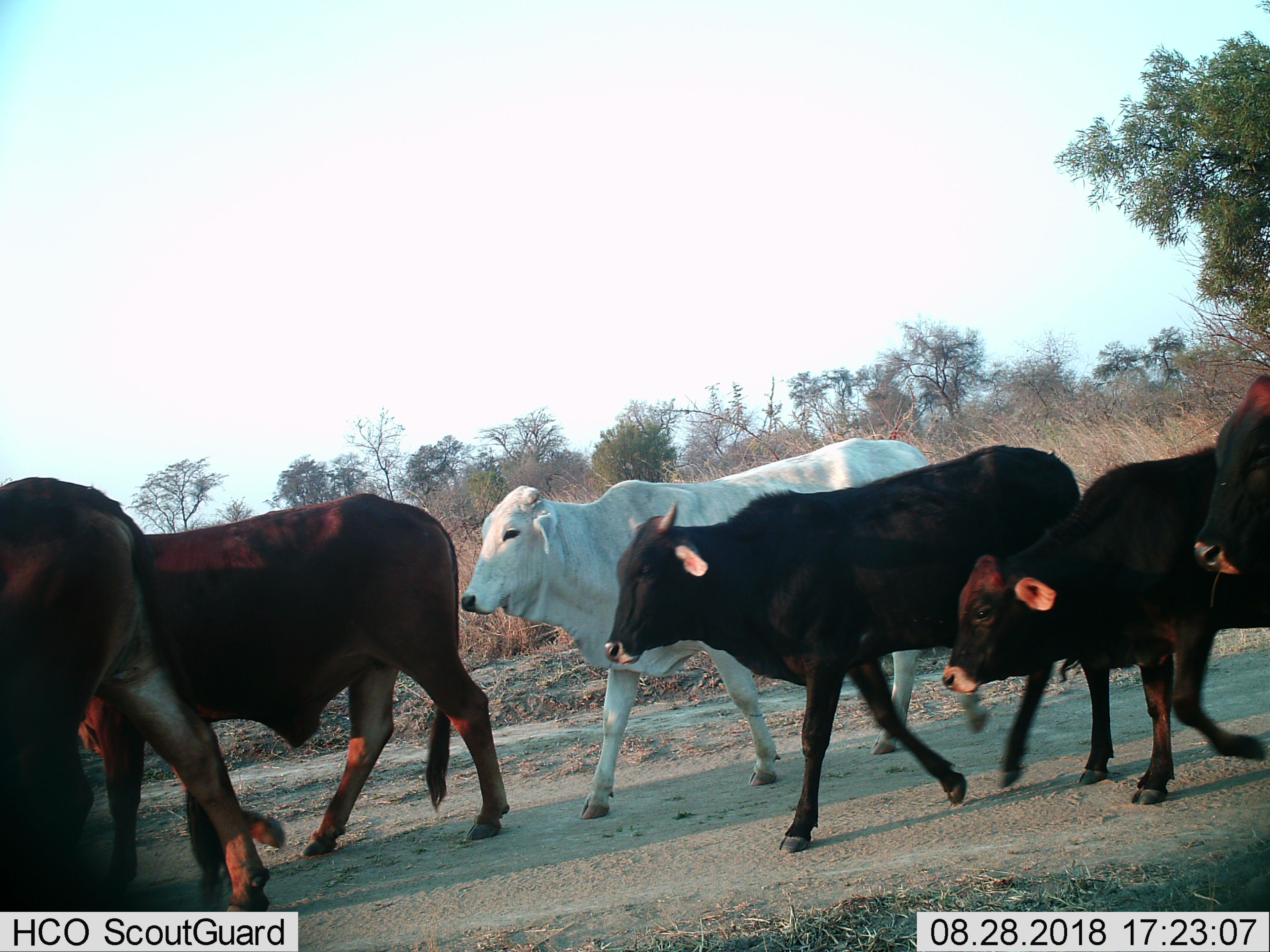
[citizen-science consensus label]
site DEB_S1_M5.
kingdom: Animalia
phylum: Chordata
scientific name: Vertebrata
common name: domestic animal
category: domesticanimal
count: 6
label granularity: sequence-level